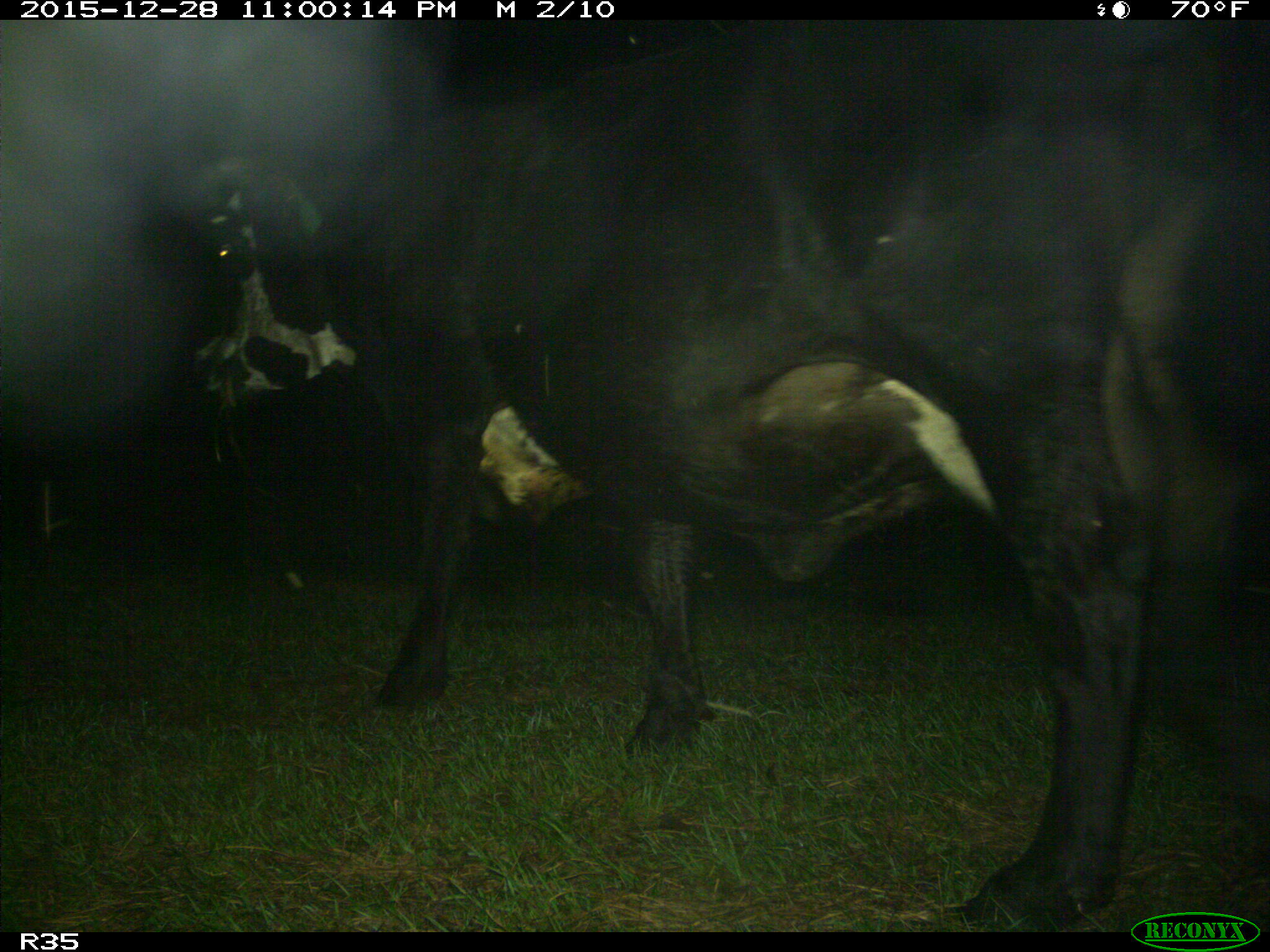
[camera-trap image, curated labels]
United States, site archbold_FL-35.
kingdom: Animalia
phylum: Chordata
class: Mammalia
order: Artiodactyla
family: Bovidae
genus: Bos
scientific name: Bos taurus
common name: domestic cow